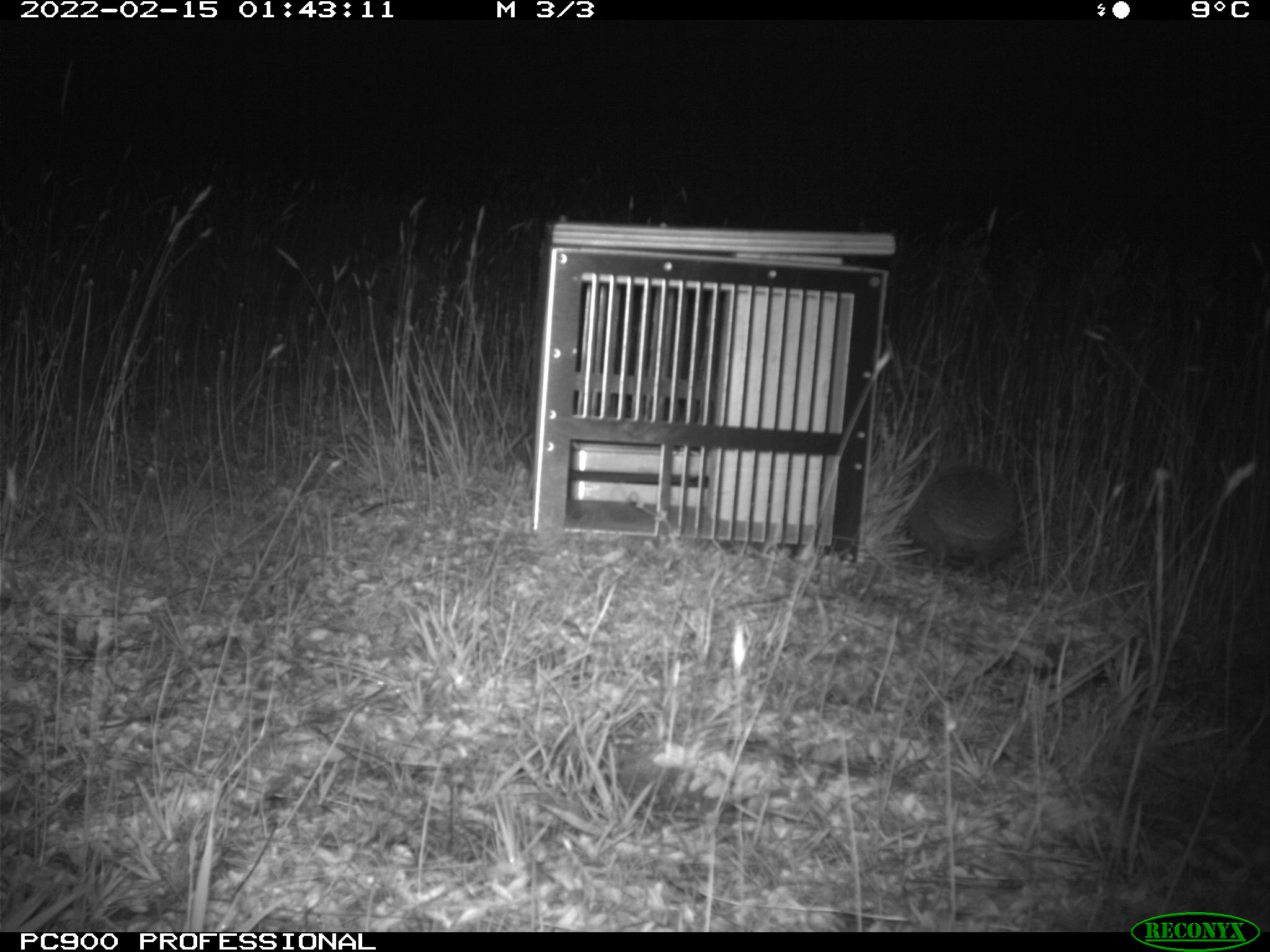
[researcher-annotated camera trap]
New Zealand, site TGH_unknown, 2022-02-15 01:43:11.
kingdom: Animalia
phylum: Chordata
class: Mammalia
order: Eulipotyphla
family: Erinaceidae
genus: Erinaceus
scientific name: Erinaceus europaeus europaeus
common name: european hedgehog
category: hedgehog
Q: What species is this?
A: Hedgehog (european hedgehog) (Erinaceus europaeus europaeus).